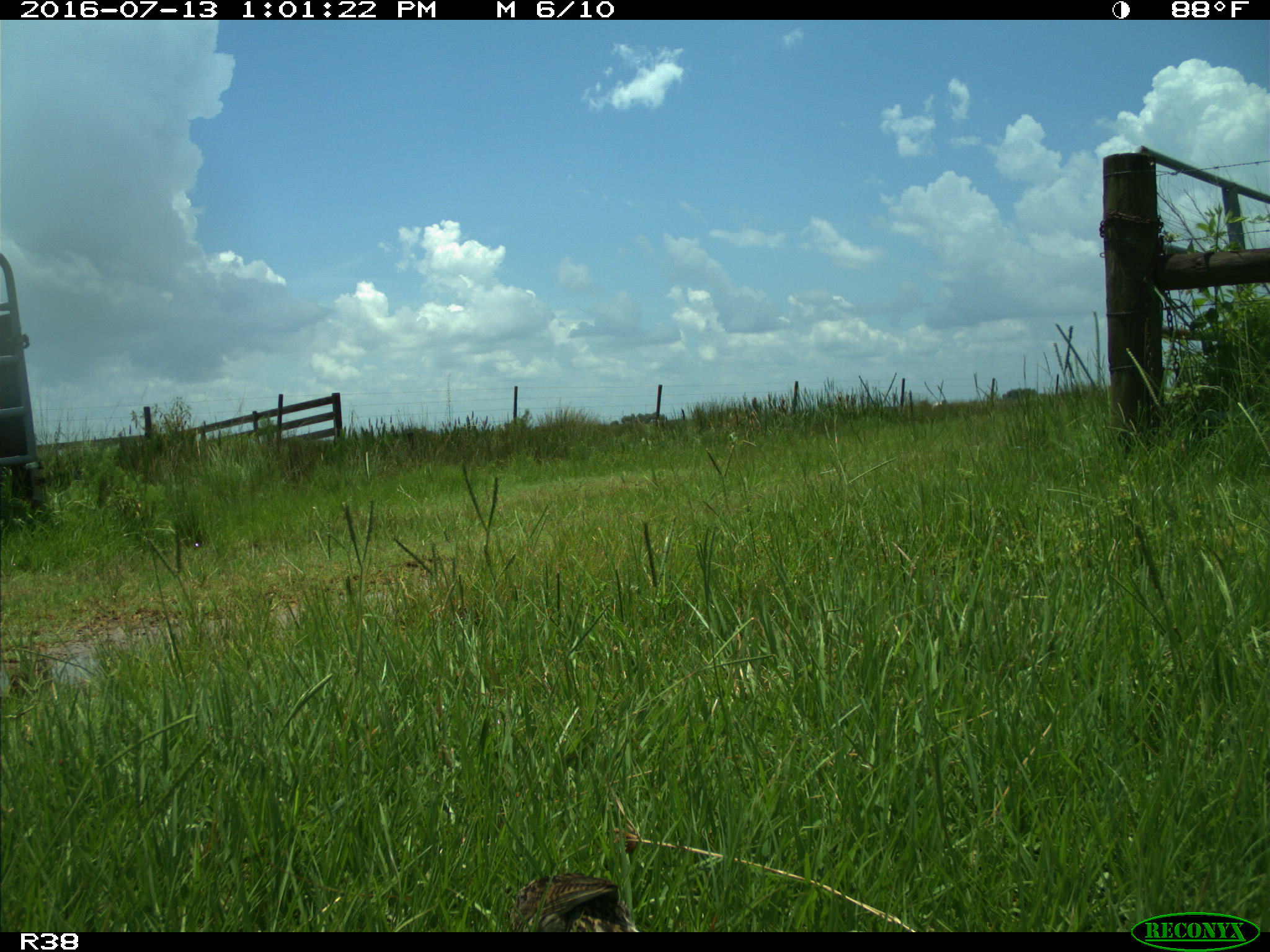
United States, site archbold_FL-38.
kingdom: Animalia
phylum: Chordata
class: Aves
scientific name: Aves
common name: birds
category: unidentified bird